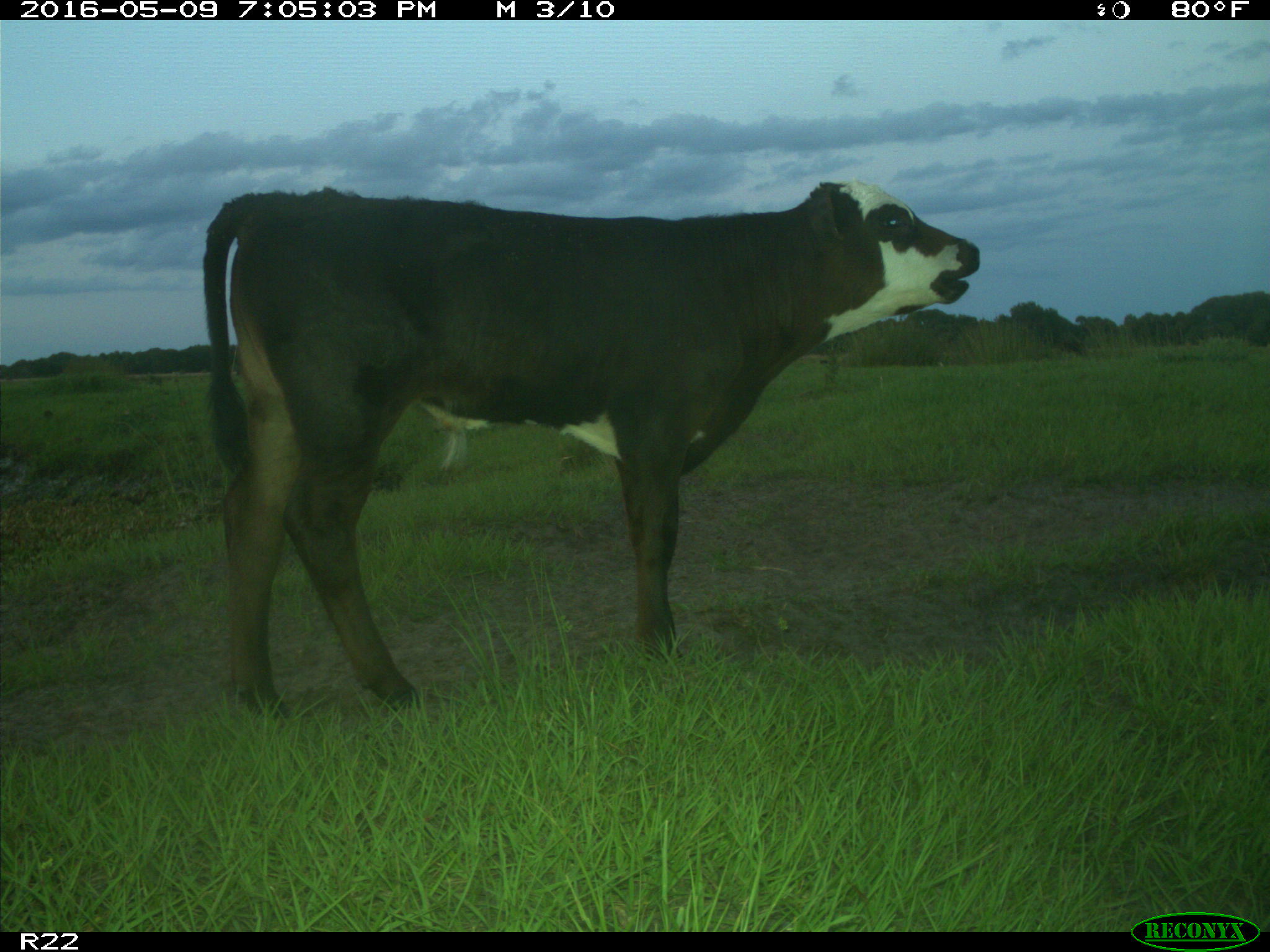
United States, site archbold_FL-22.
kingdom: Animalia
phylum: Chordata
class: Mammalia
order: Artiodactyla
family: Bovidae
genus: Bos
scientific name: Bos taurus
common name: domestic cow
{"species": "Bos taurus (domestic cow)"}